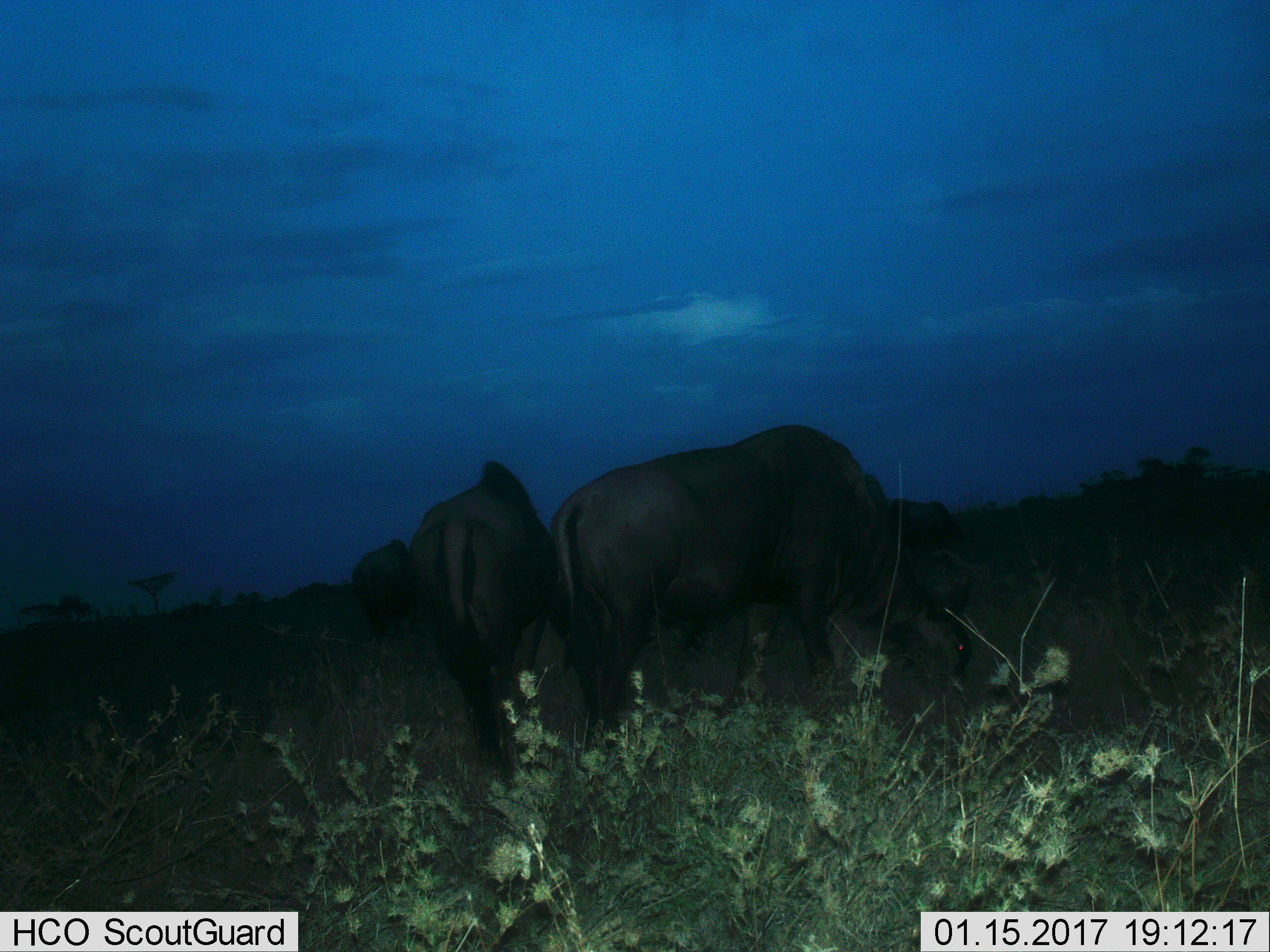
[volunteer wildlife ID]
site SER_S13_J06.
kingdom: Animalia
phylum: Chordata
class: Mammalia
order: Artiodactyla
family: Bovidae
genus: Connochaetes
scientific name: Connochaetes taurinus taurinus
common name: blue wildebeest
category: wildebeestblue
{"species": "wildebeestblue (blue wildebeest) (Connochaetes taurinus taurinus)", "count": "4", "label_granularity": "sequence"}